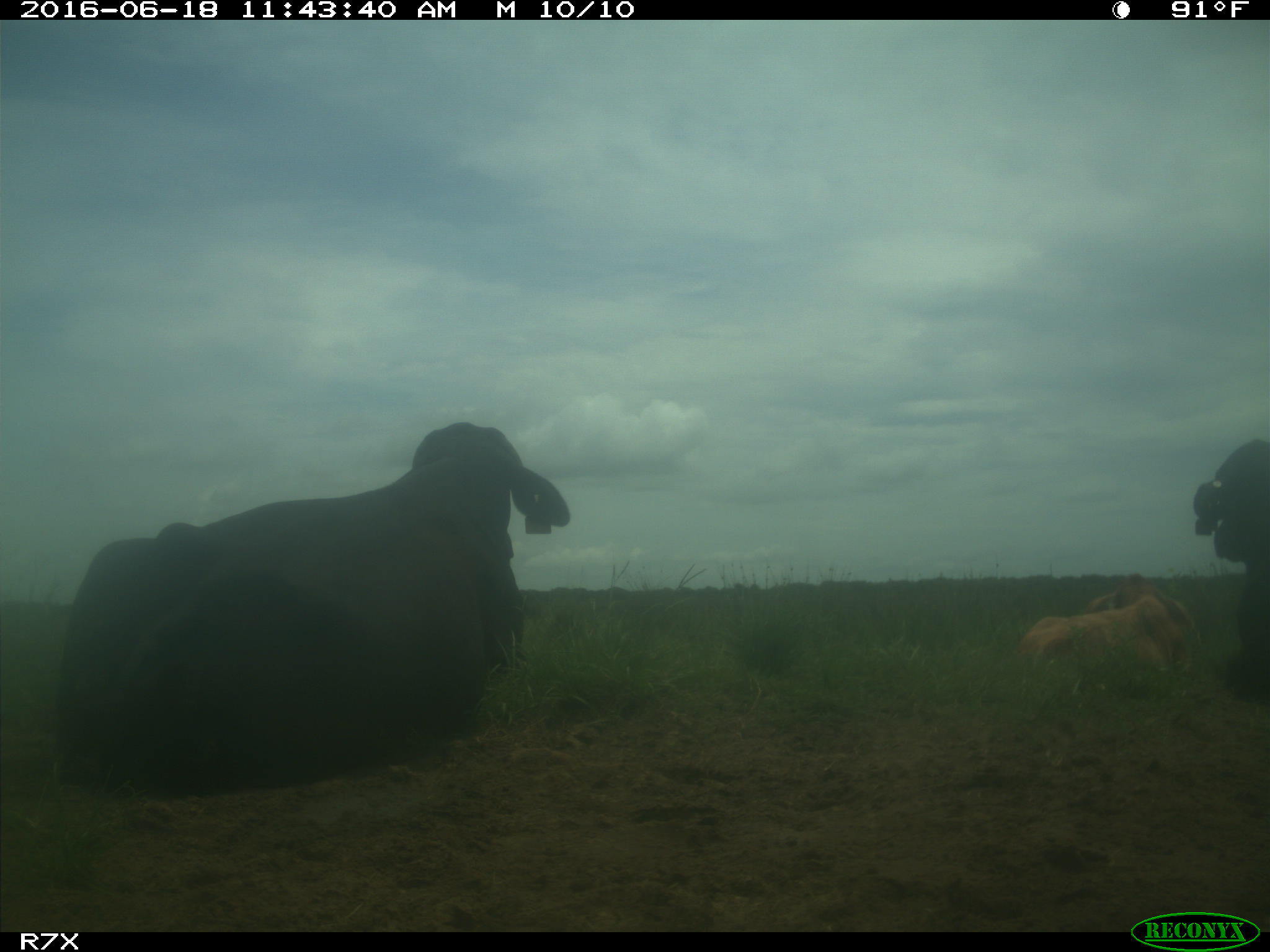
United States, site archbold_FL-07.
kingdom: Animalia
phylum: Chordata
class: Mammalia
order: Artiodactyla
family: Bovidae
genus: Bos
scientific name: Bos taurus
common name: domestic cow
Bos taurus (domestic cow).